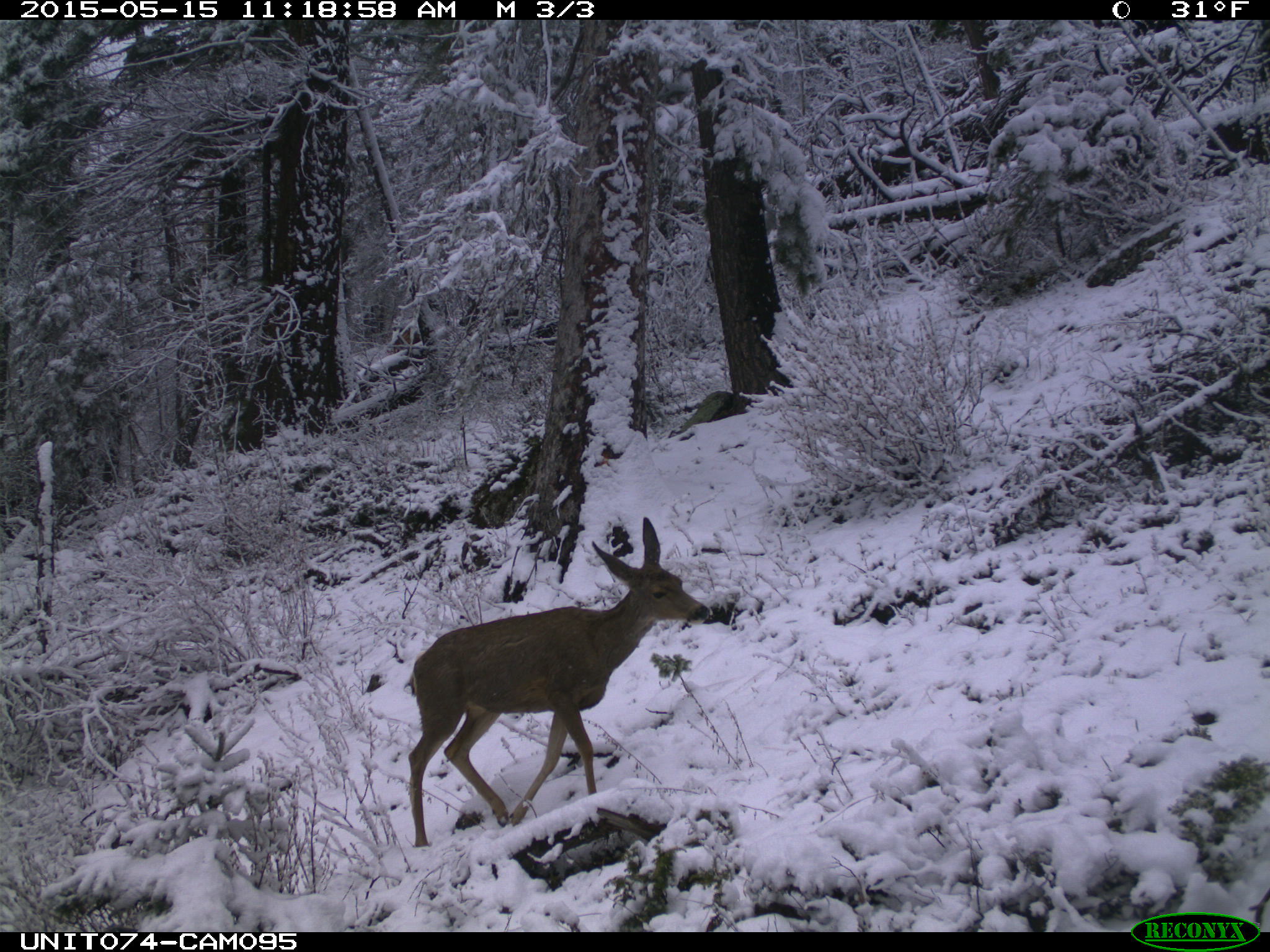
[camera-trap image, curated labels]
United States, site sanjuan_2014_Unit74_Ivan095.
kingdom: Animalia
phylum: Chordata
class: Mammalia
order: Artiodactyla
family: Cervidae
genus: Odocoileus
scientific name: Odocoileus hemionus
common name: mule deer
Odocoileus hemionus (mule deer).